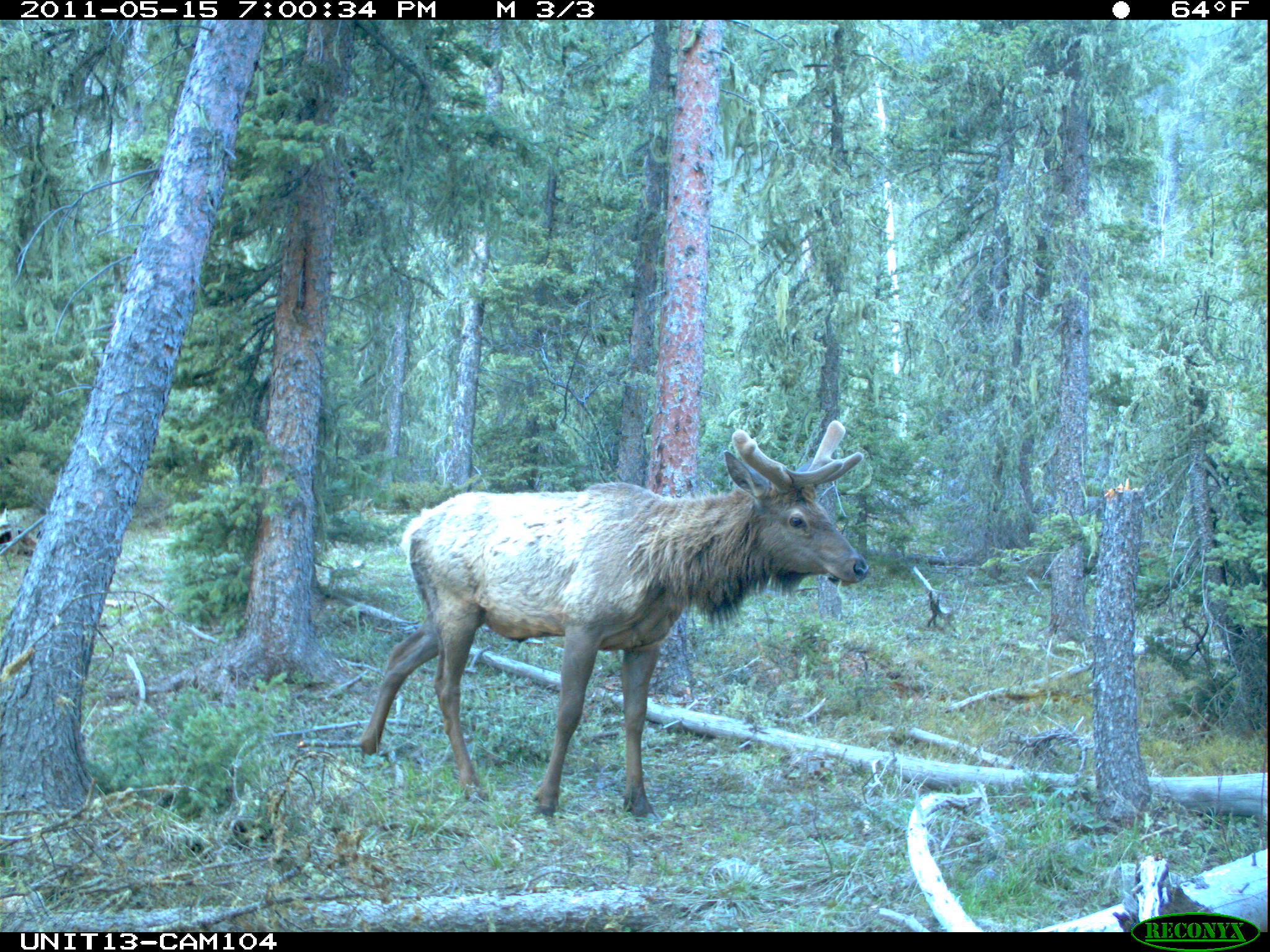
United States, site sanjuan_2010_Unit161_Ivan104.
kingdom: Animalia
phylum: Chordata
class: Mammalia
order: Artiodactyla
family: Cervidae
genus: Cervus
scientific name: Cervus elaphus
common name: red deer